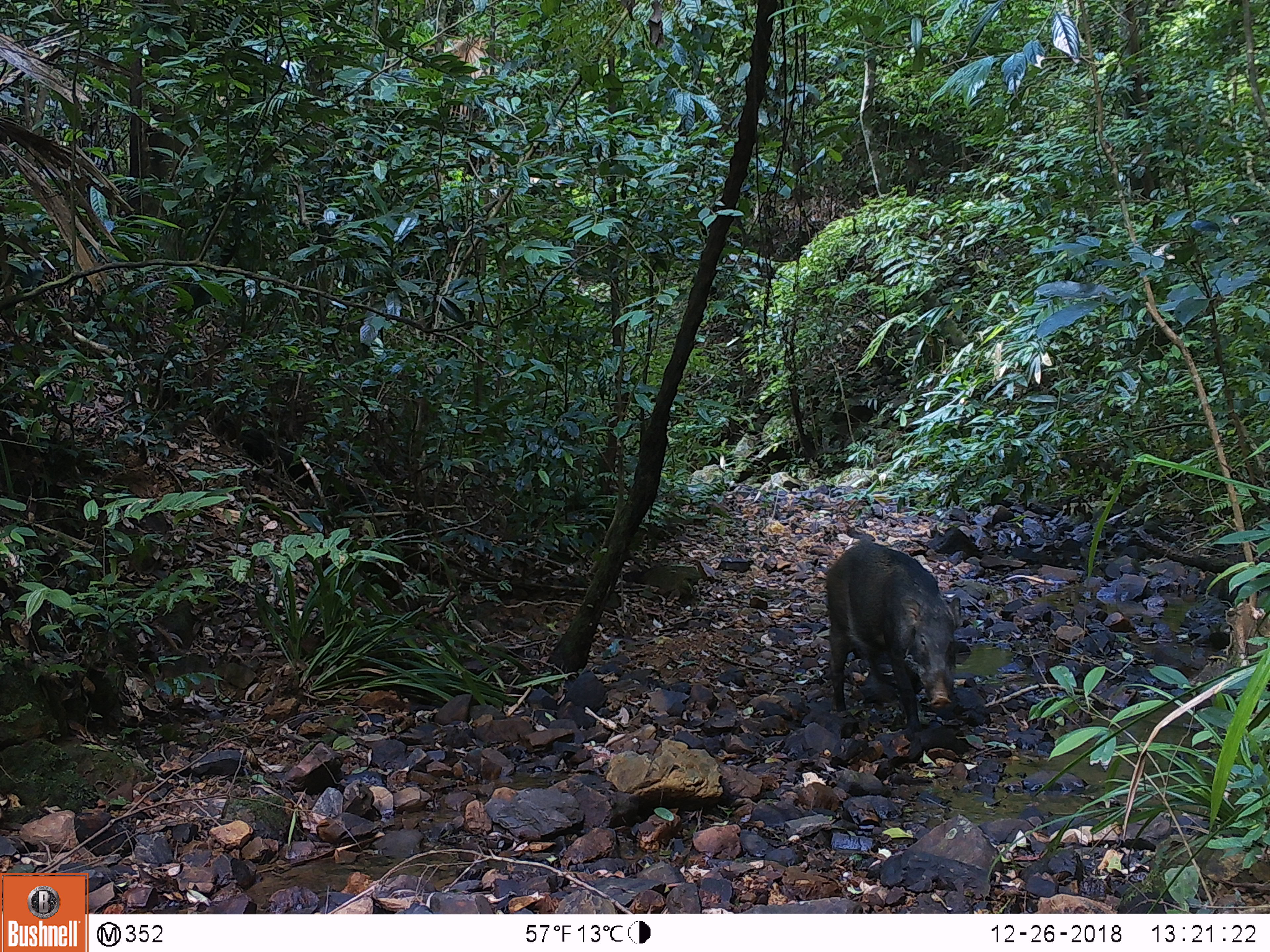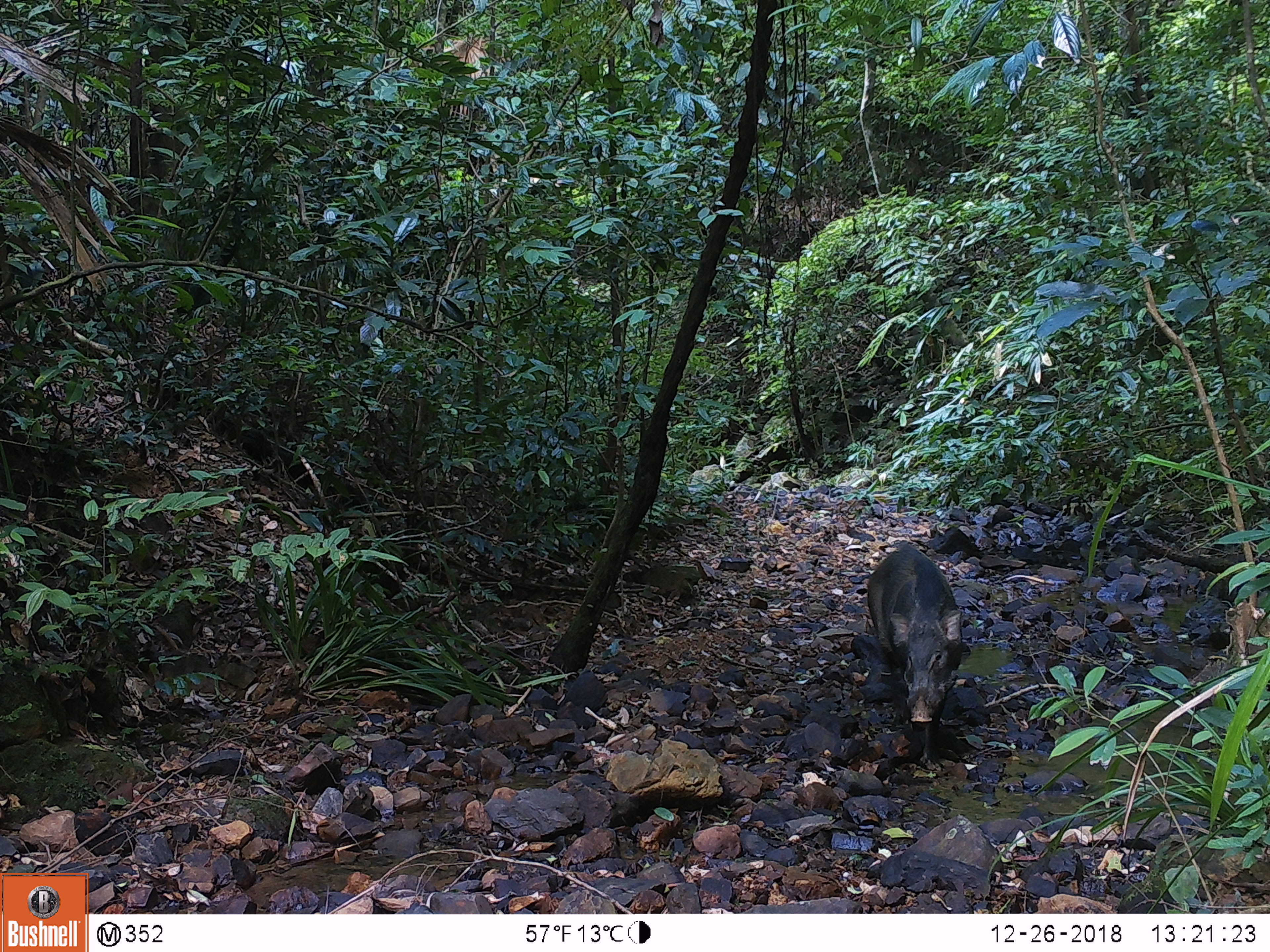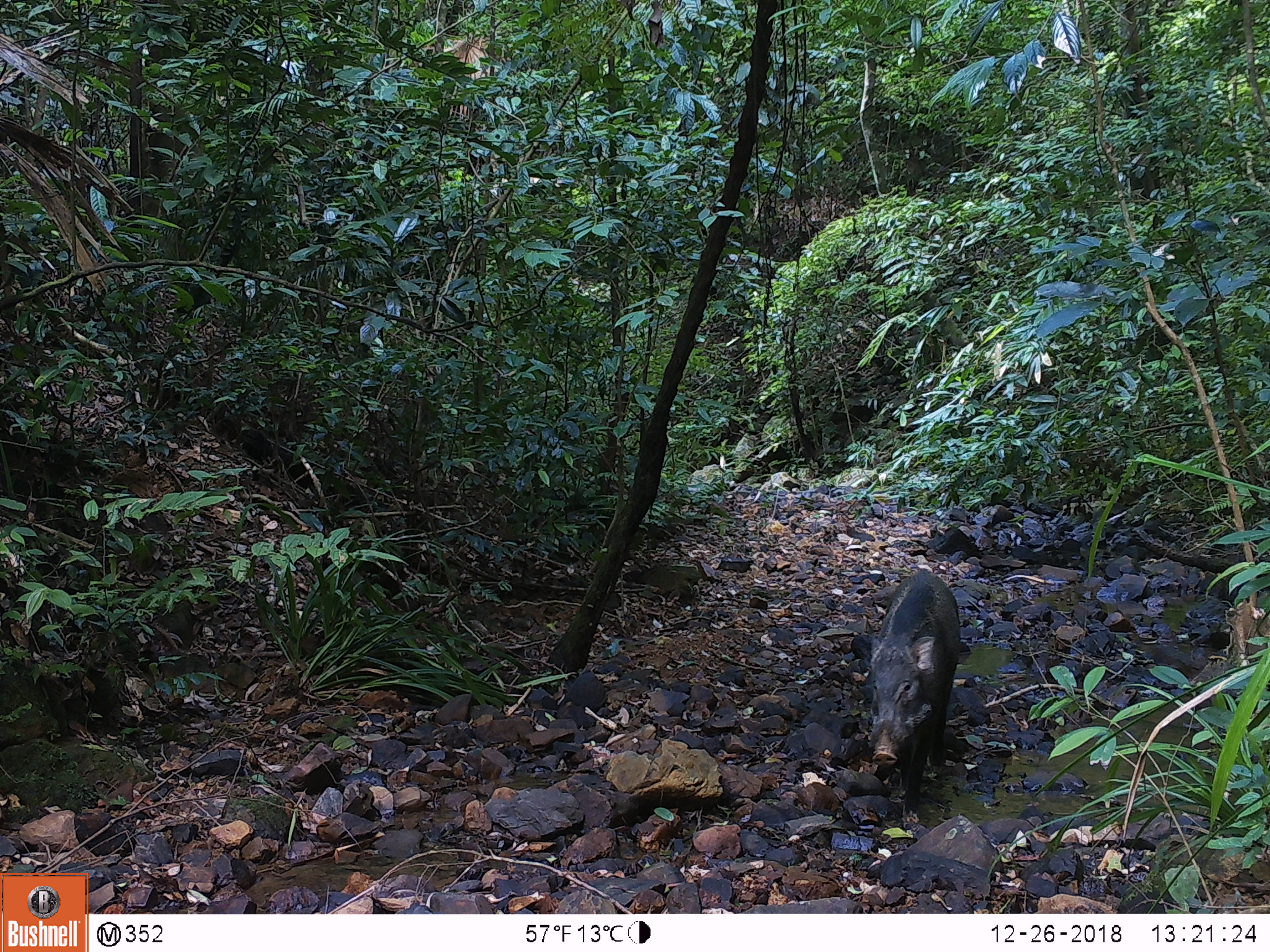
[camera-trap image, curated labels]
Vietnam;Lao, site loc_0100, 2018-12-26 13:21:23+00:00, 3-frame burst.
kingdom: Animalia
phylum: Chordata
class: Mammalia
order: Artiodactyla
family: Suidae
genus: Sus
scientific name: Sus scrofa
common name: eurasian wild pig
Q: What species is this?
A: Eurasian wild pig (Sus scrofa).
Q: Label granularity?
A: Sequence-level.